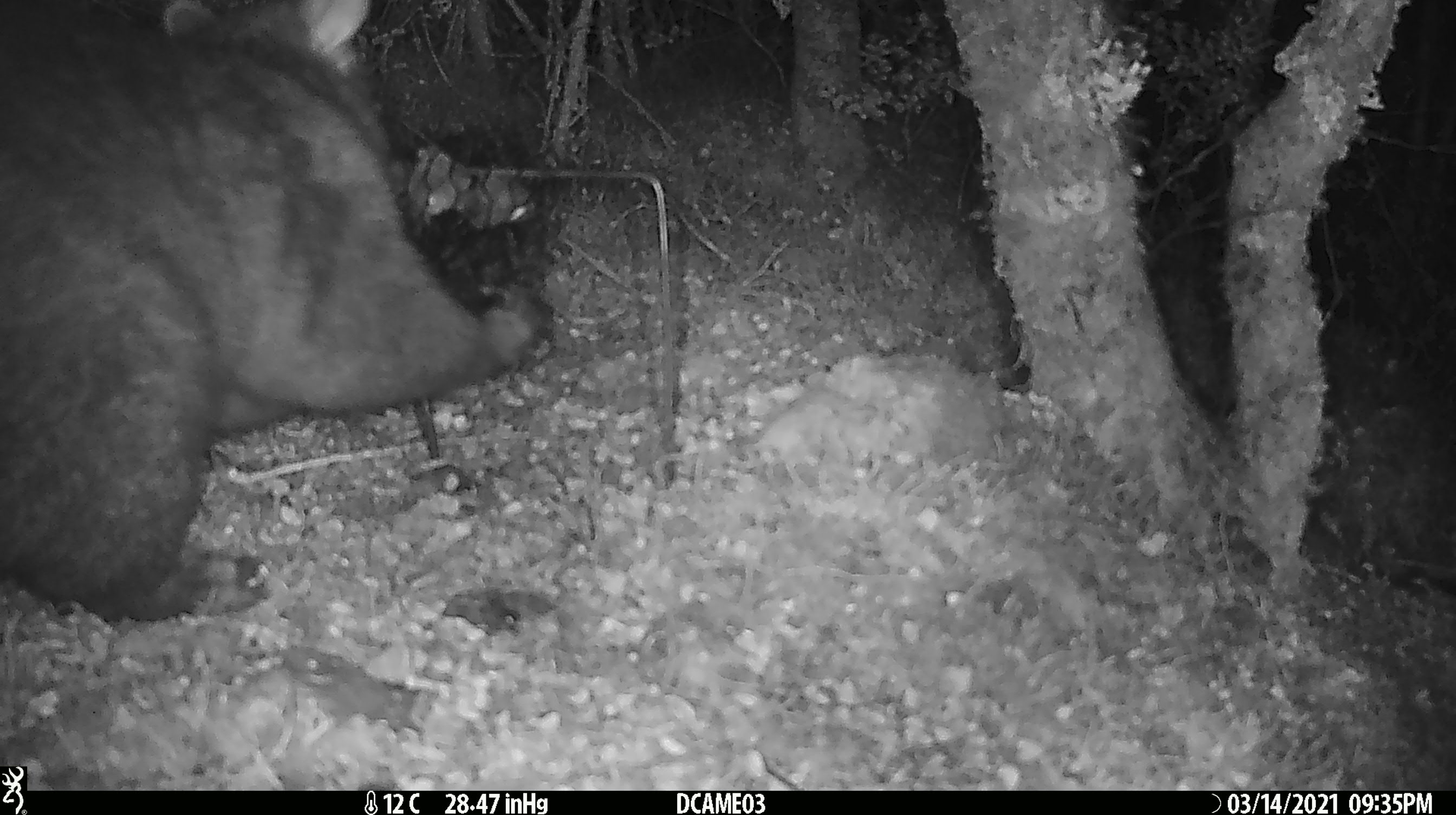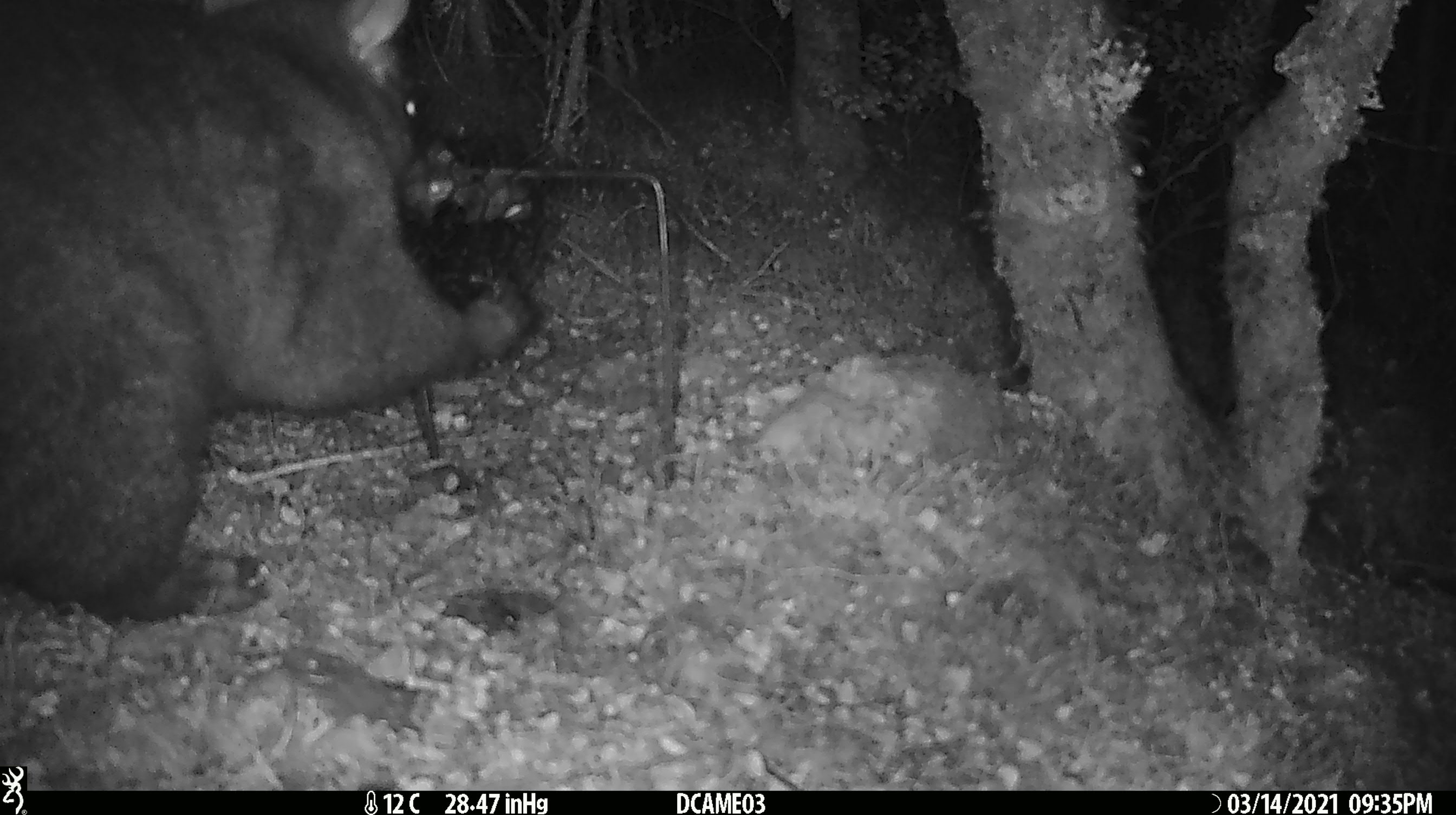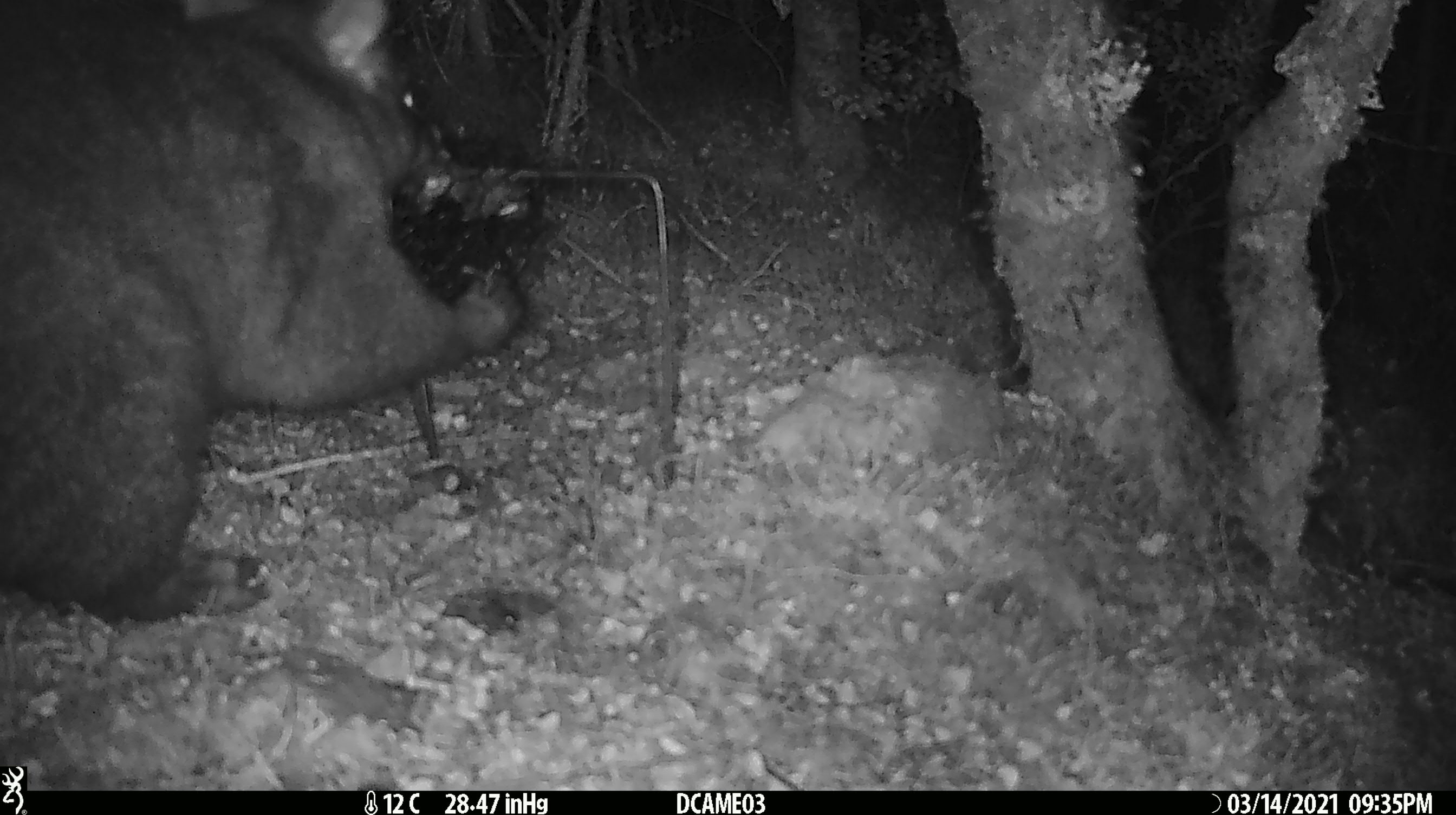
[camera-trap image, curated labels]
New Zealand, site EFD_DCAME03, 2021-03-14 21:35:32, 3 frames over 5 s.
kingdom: Animalia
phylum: Chordata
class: Mammalia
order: Diprotodontia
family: Phalangeridae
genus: Trichosurus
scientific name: Trichosurus vulpecula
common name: common brushtail possum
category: possum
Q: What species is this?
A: Possum (common brushtail possum) (Trichosurus vulpecula).